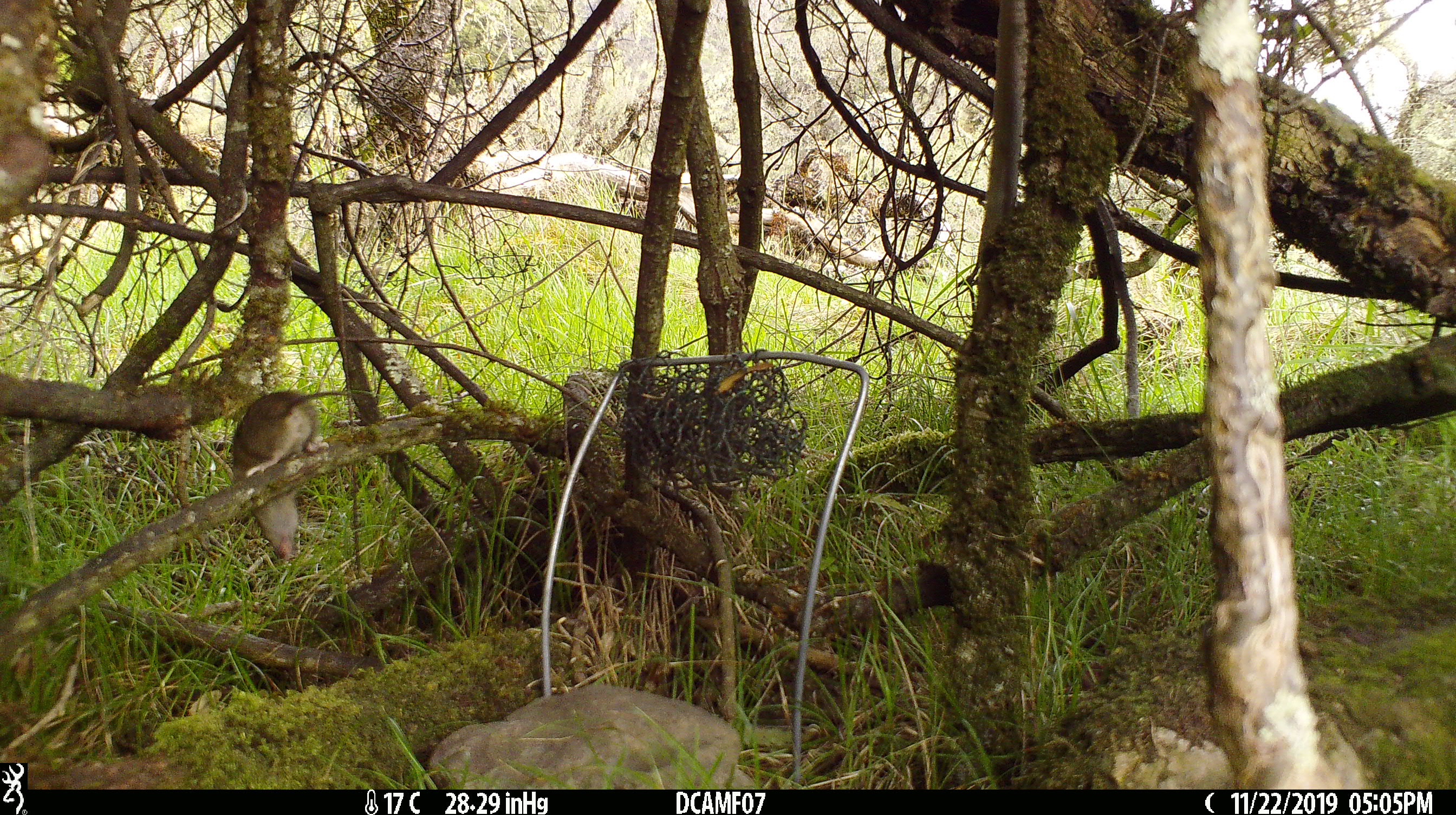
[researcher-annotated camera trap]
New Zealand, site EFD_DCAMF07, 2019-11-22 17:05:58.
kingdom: Animalia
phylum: Chordata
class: Mammalia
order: Rodentia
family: Muridae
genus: Mus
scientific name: Mus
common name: mouse